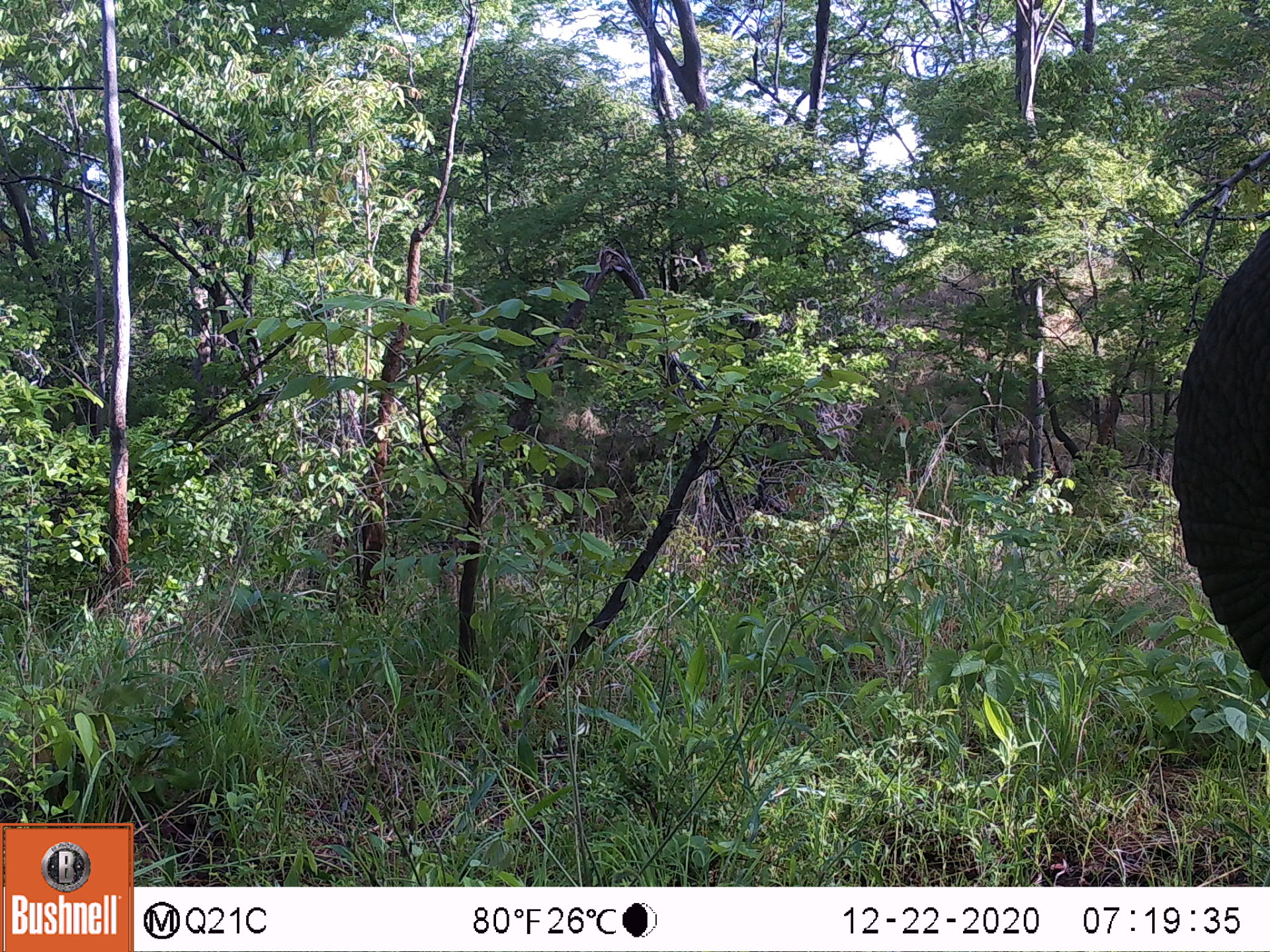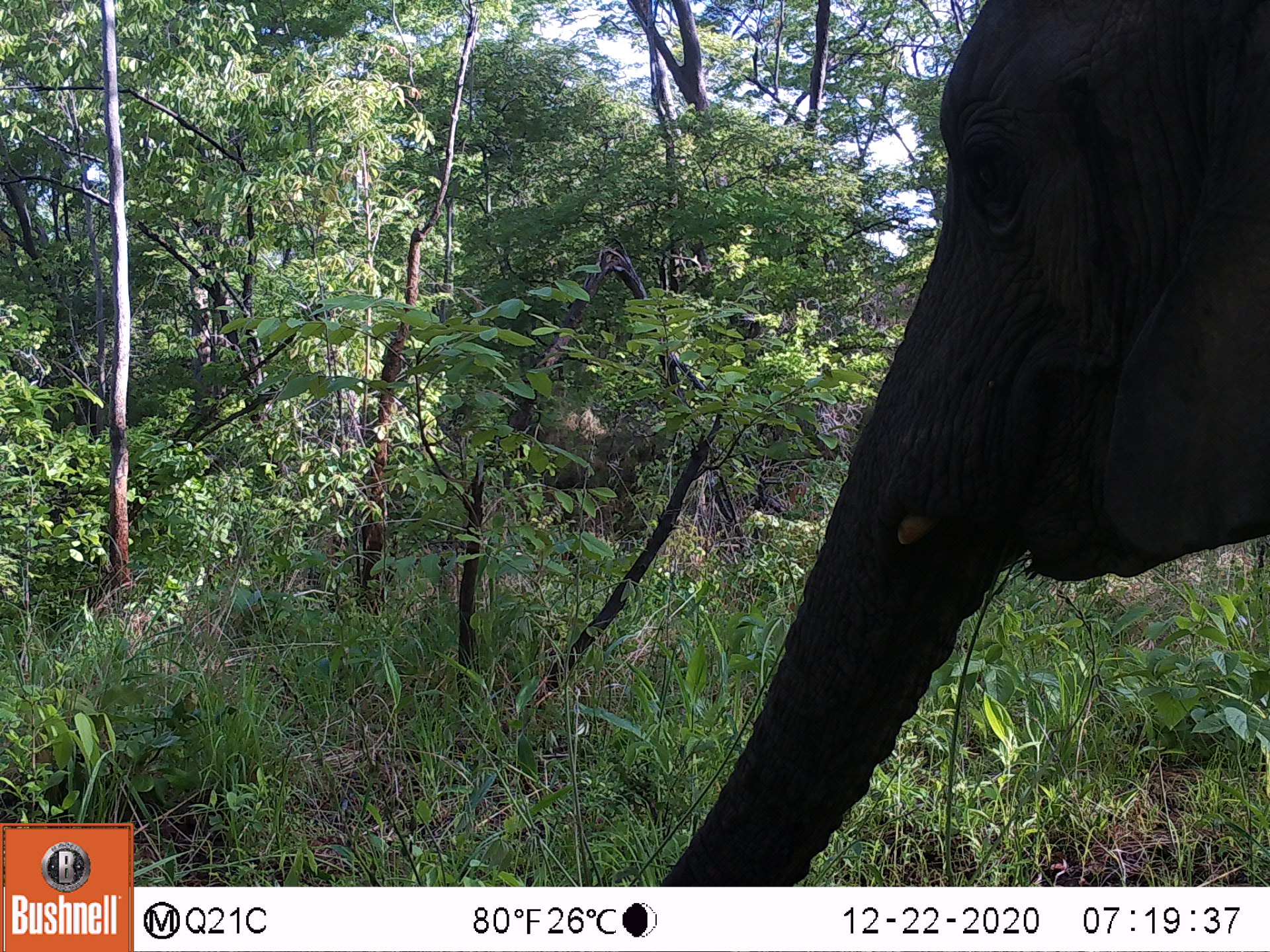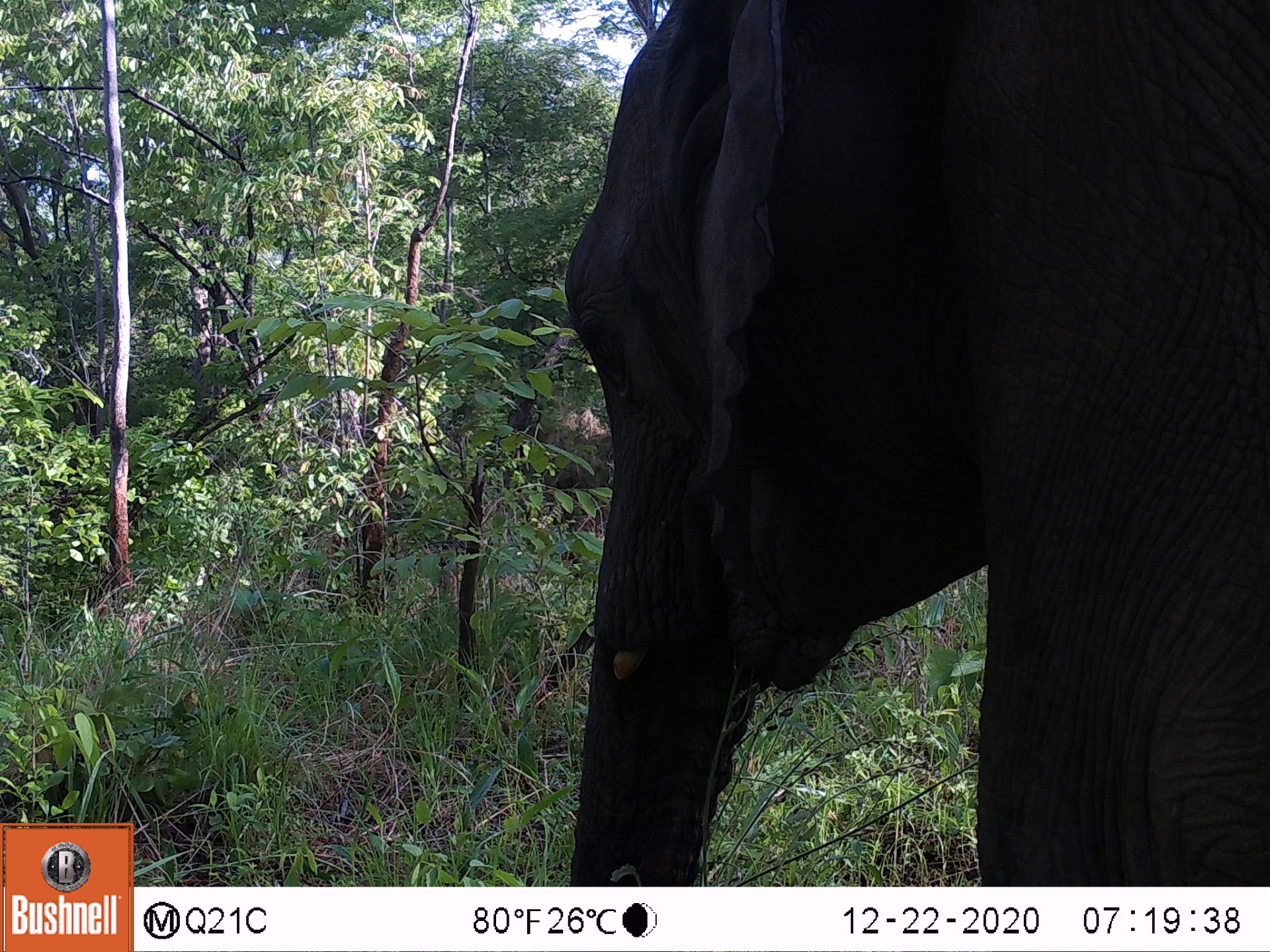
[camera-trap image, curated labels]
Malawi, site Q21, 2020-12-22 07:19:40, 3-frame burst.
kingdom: Animalia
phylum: Chordata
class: Mammalia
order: Proboscidea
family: Elephantidae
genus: Loxodonta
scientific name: Loxodonta africana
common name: african savanna elephant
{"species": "african savanna elephant (Loxodonta africana)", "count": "1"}